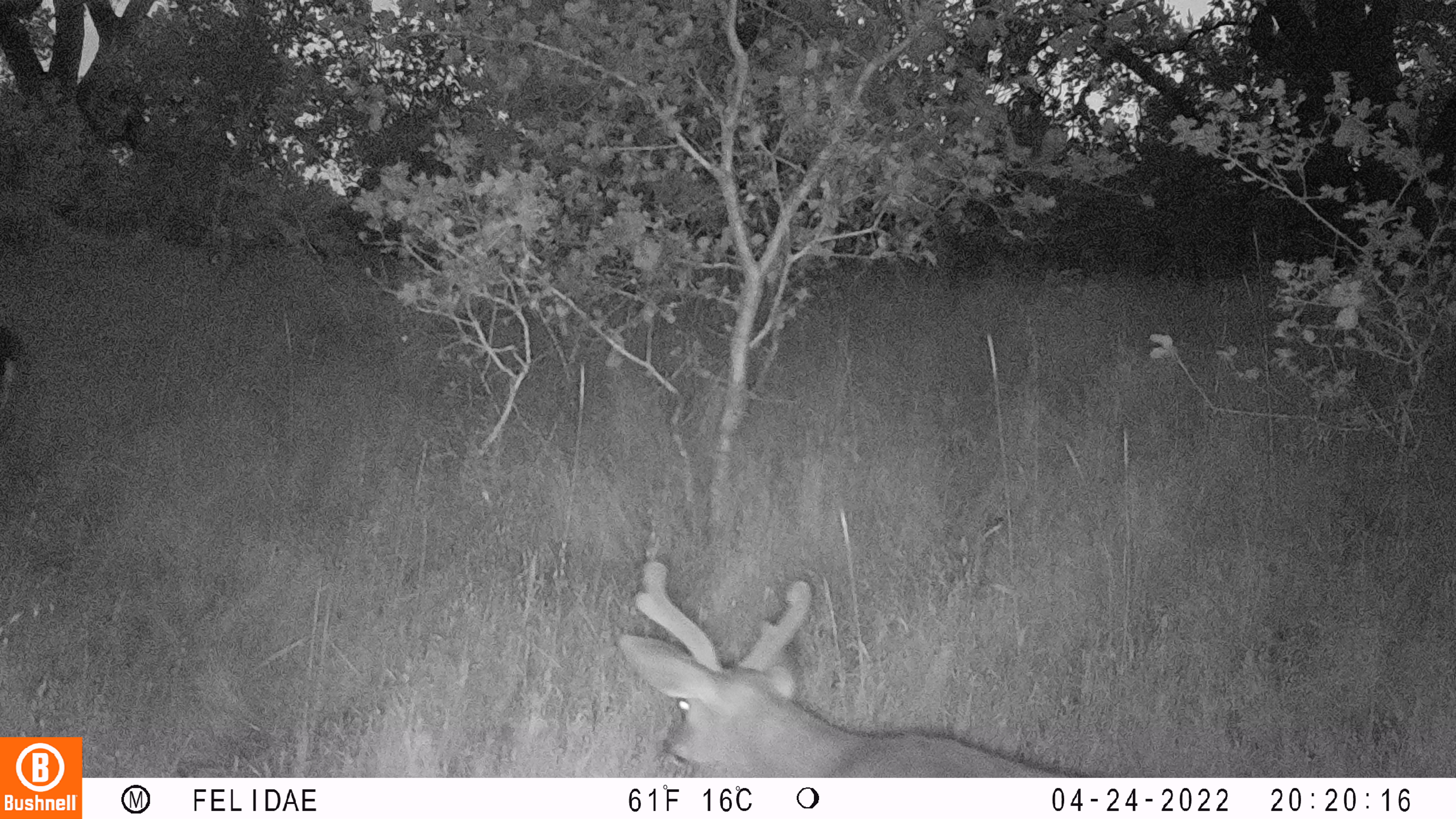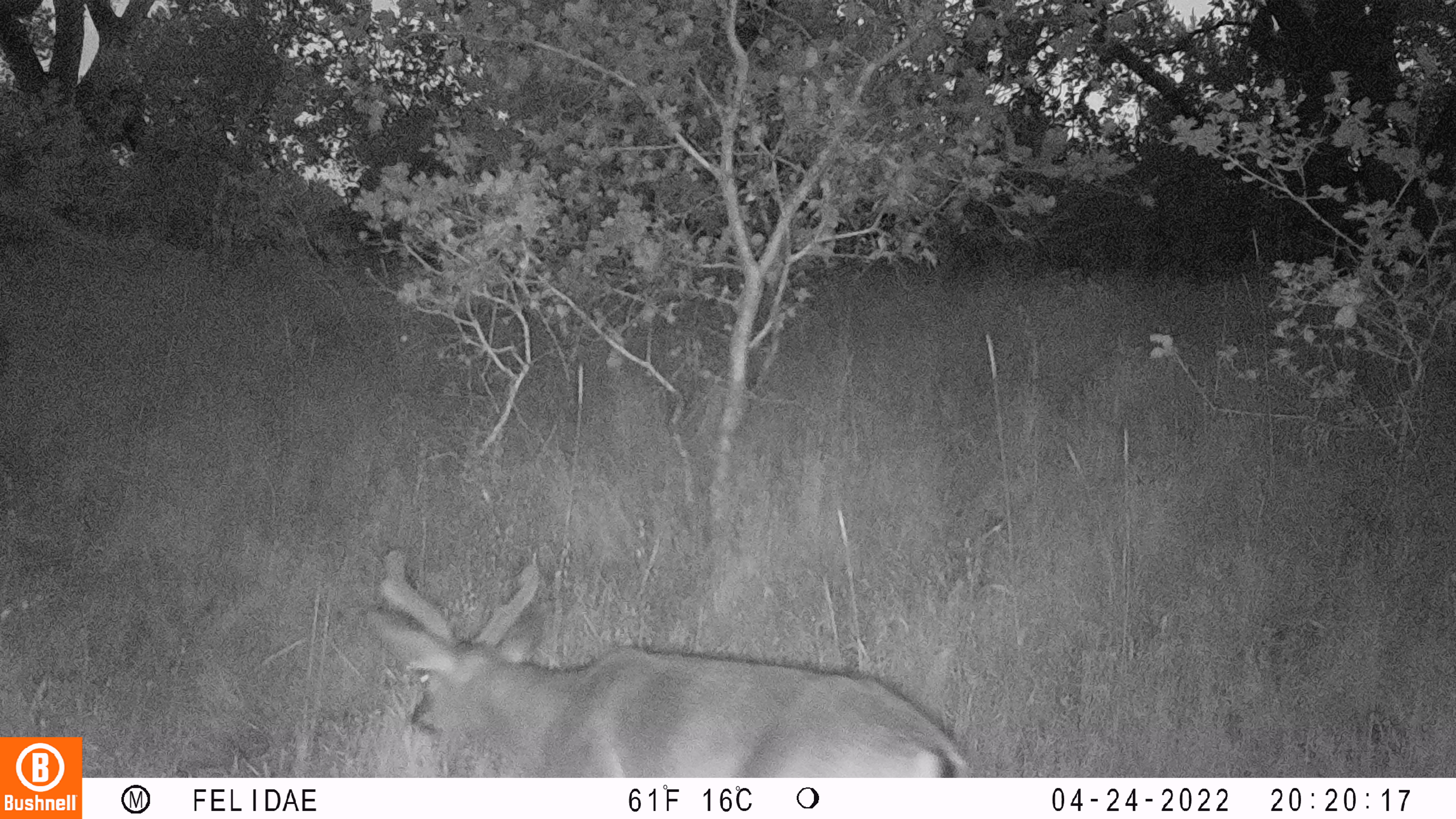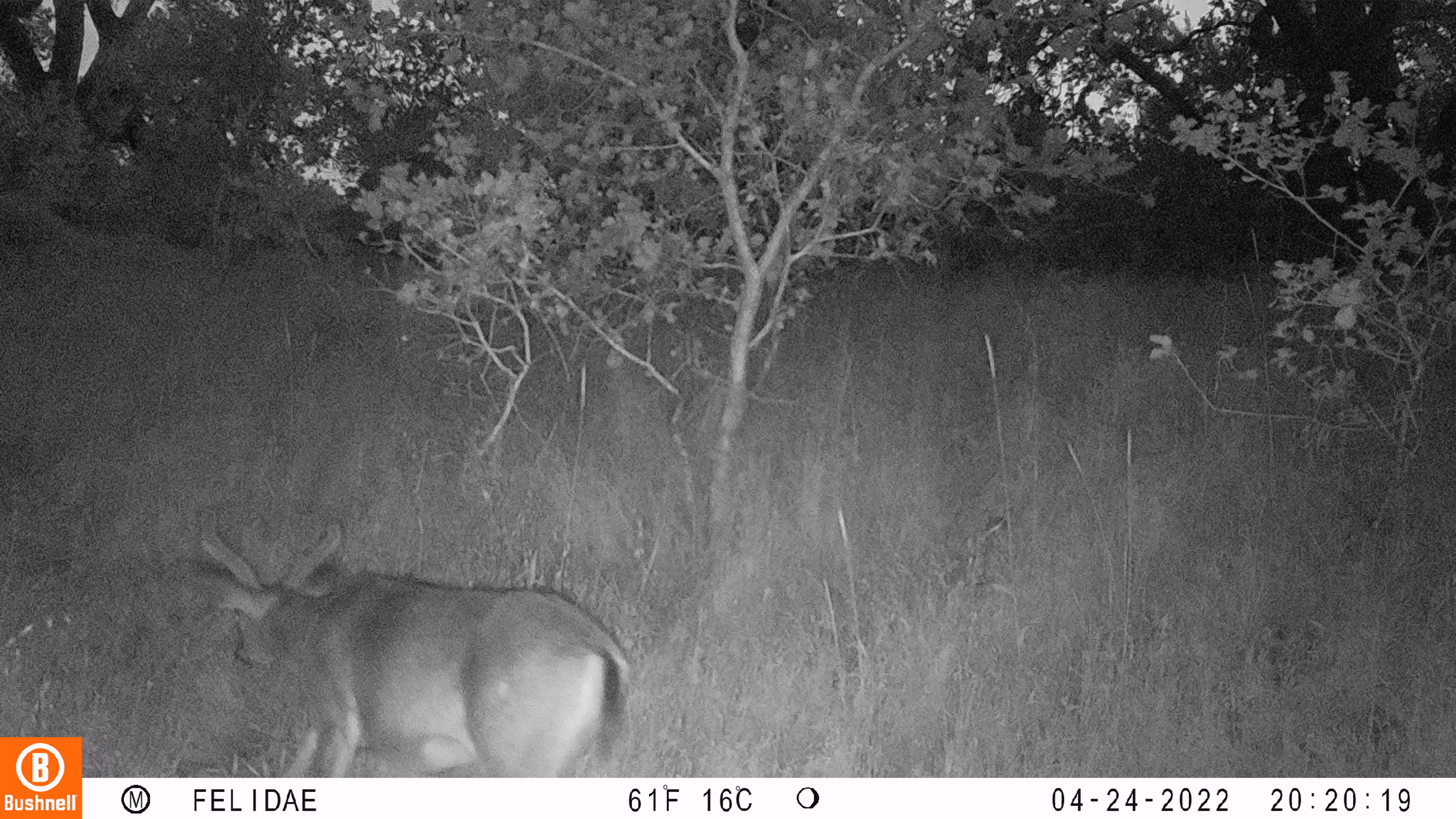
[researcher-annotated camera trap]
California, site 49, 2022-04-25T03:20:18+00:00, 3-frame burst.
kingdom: Animalia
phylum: Chordata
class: Mammalia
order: Artiodactyla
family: Cervidae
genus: Odocoileus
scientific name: Odocoileus hemionus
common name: mule deer